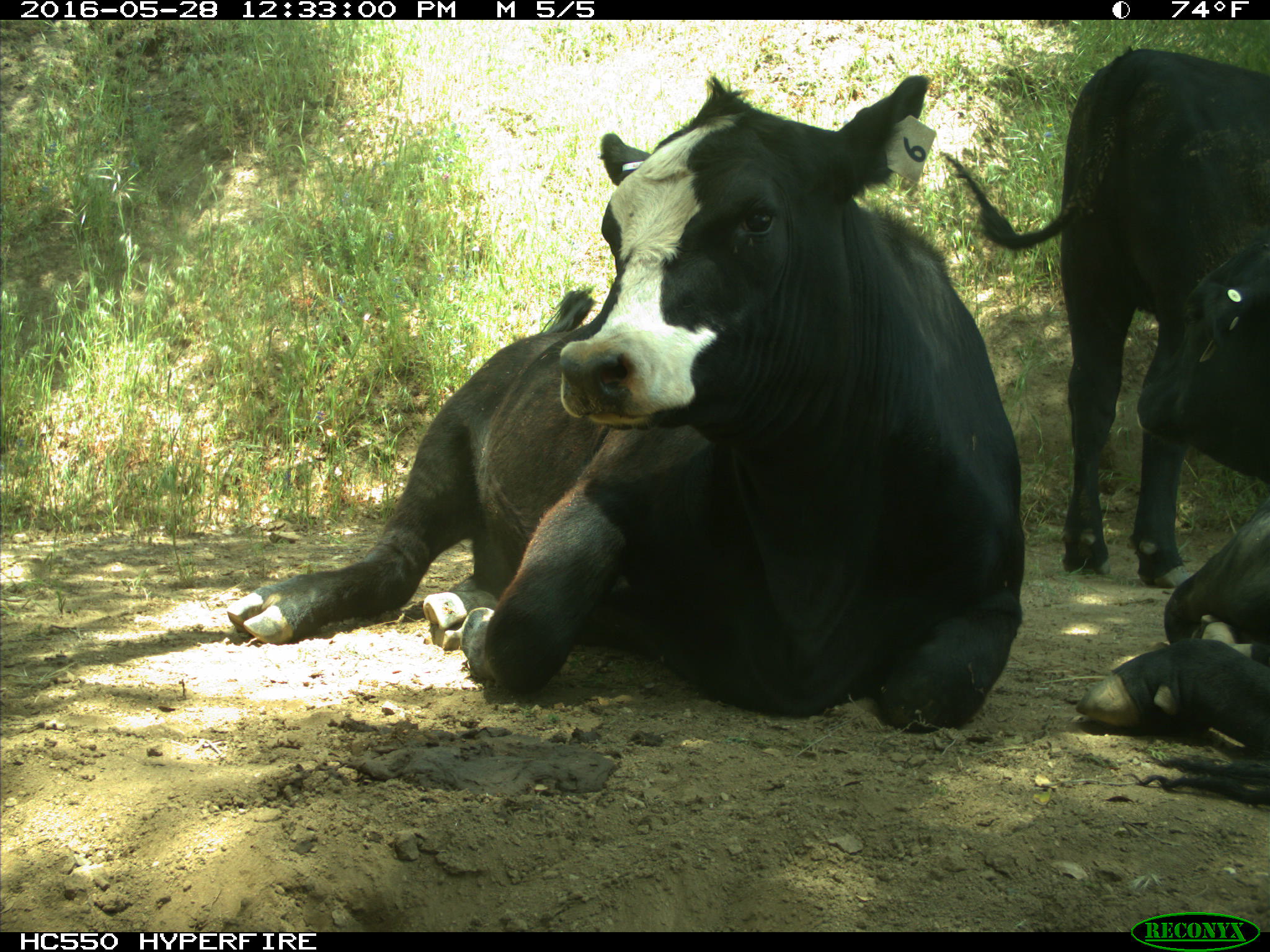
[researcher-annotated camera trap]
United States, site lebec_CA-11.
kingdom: Animalia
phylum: Chordata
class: Mammalia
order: Artiodactyla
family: Bovidae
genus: Bos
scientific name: Bos taurus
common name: domestic cow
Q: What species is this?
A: Bos taurus (domestic cow).